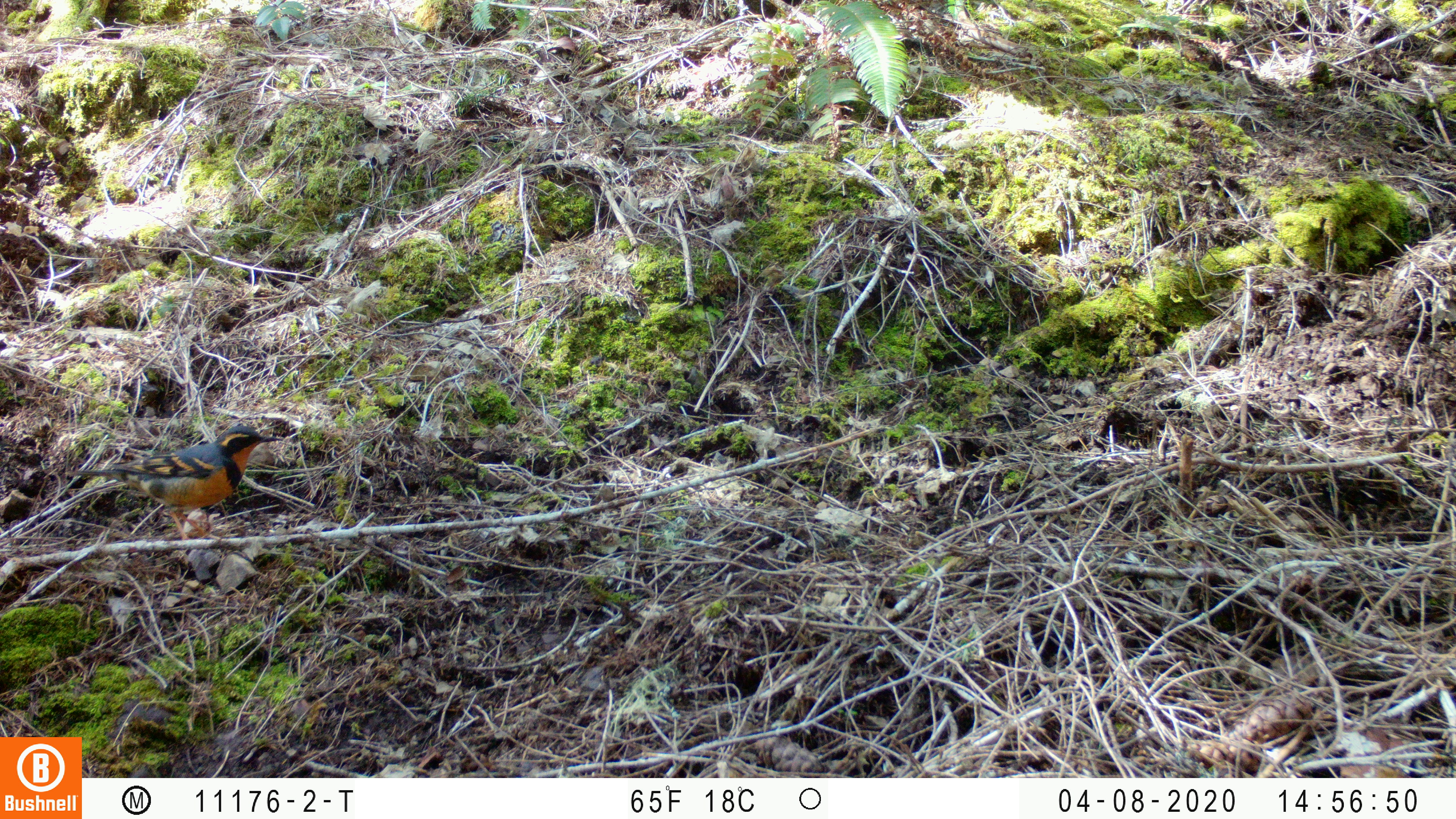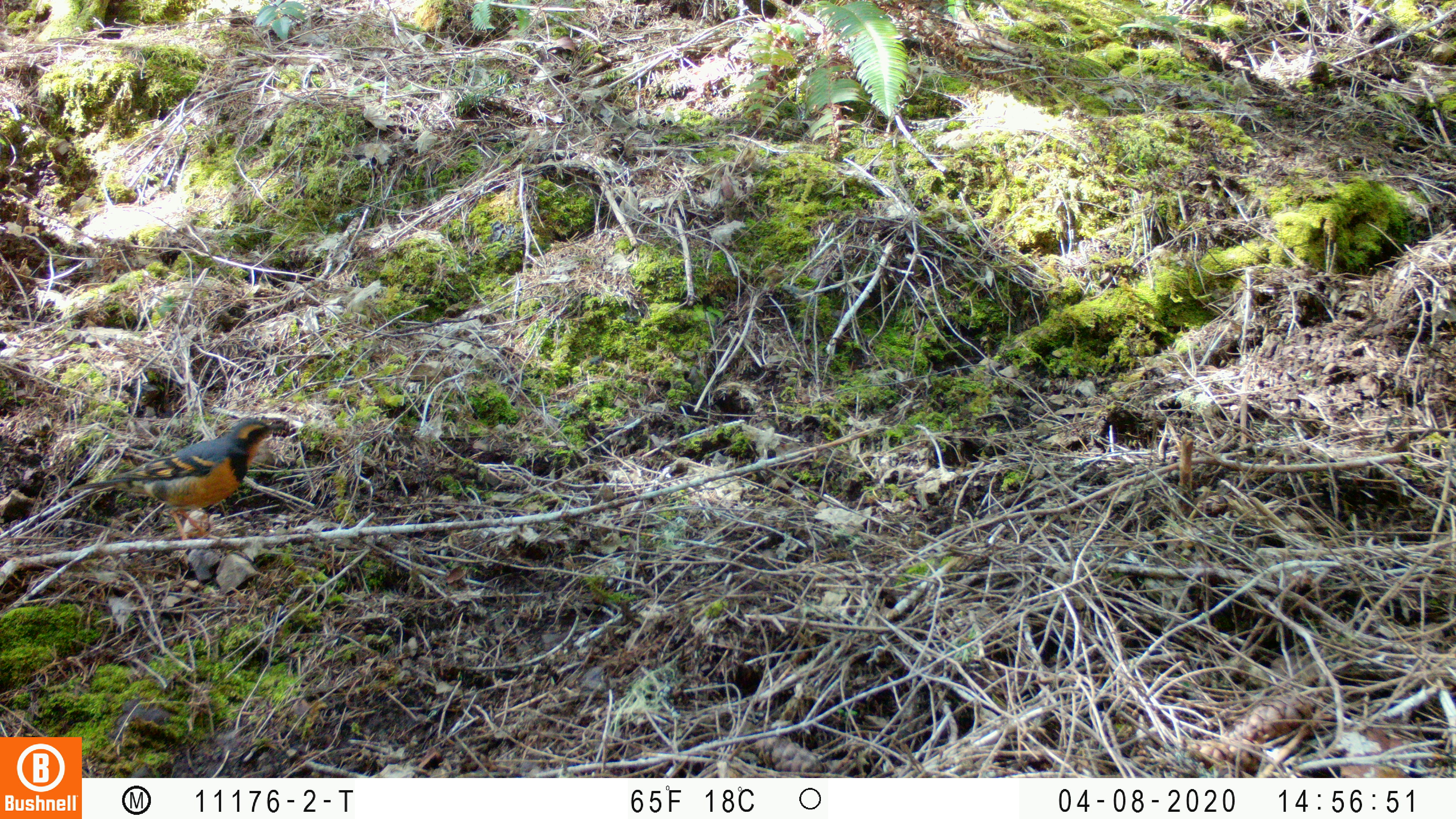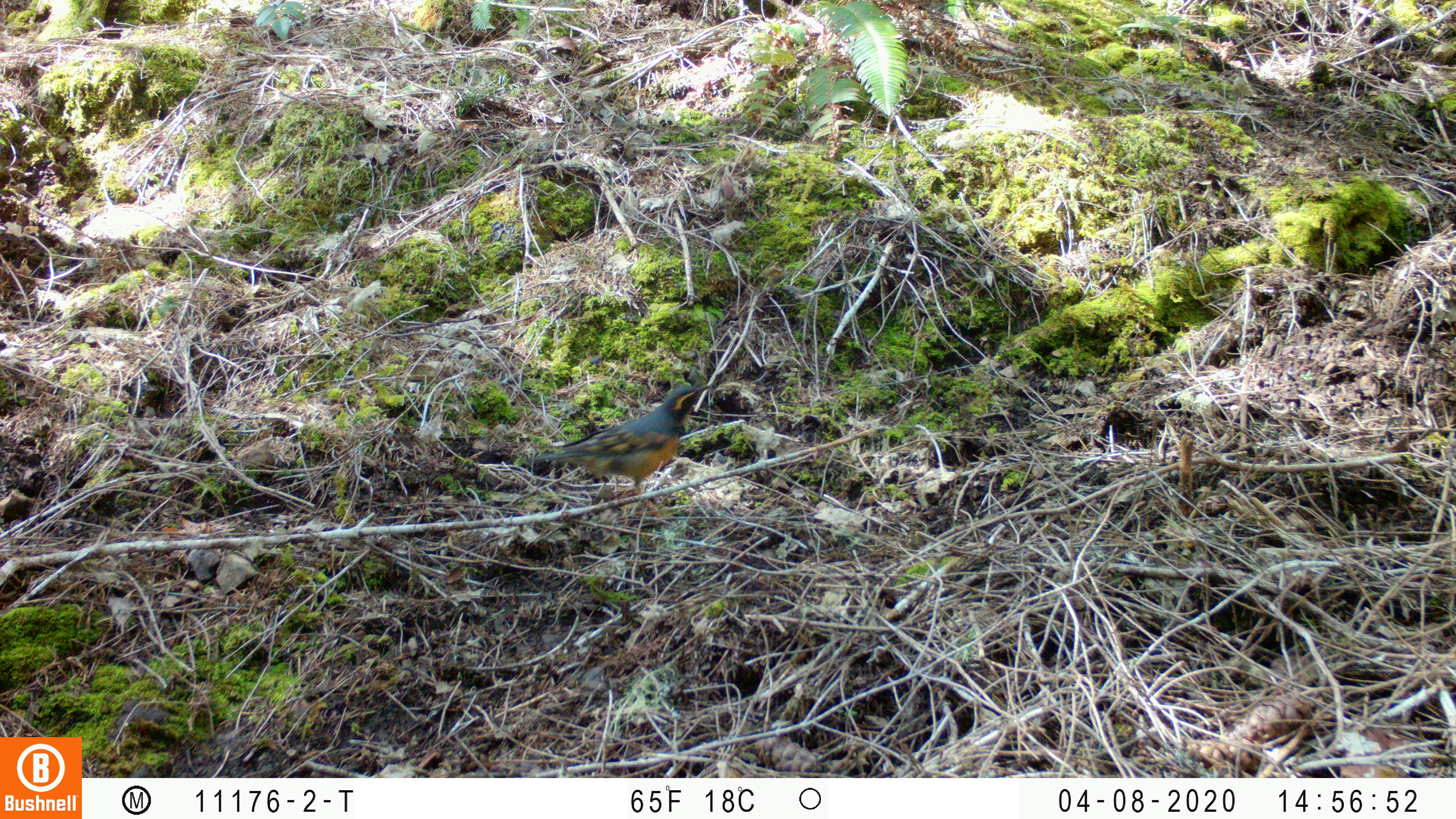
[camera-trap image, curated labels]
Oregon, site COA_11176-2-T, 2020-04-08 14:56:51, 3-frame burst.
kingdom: Animalia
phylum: Chordata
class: Aves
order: Passeriformes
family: Turdidae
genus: Ixoreus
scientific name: Ixoreus naevius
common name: varied thrush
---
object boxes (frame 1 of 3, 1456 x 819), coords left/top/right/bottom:
varied thrush: 76/426/268/534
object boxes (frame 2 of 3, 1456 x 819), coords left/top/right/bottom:
varied thrush: 74/415/286/529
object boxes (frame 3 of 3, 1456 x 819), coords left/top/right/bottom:
varied thrush: 528/378/707/486